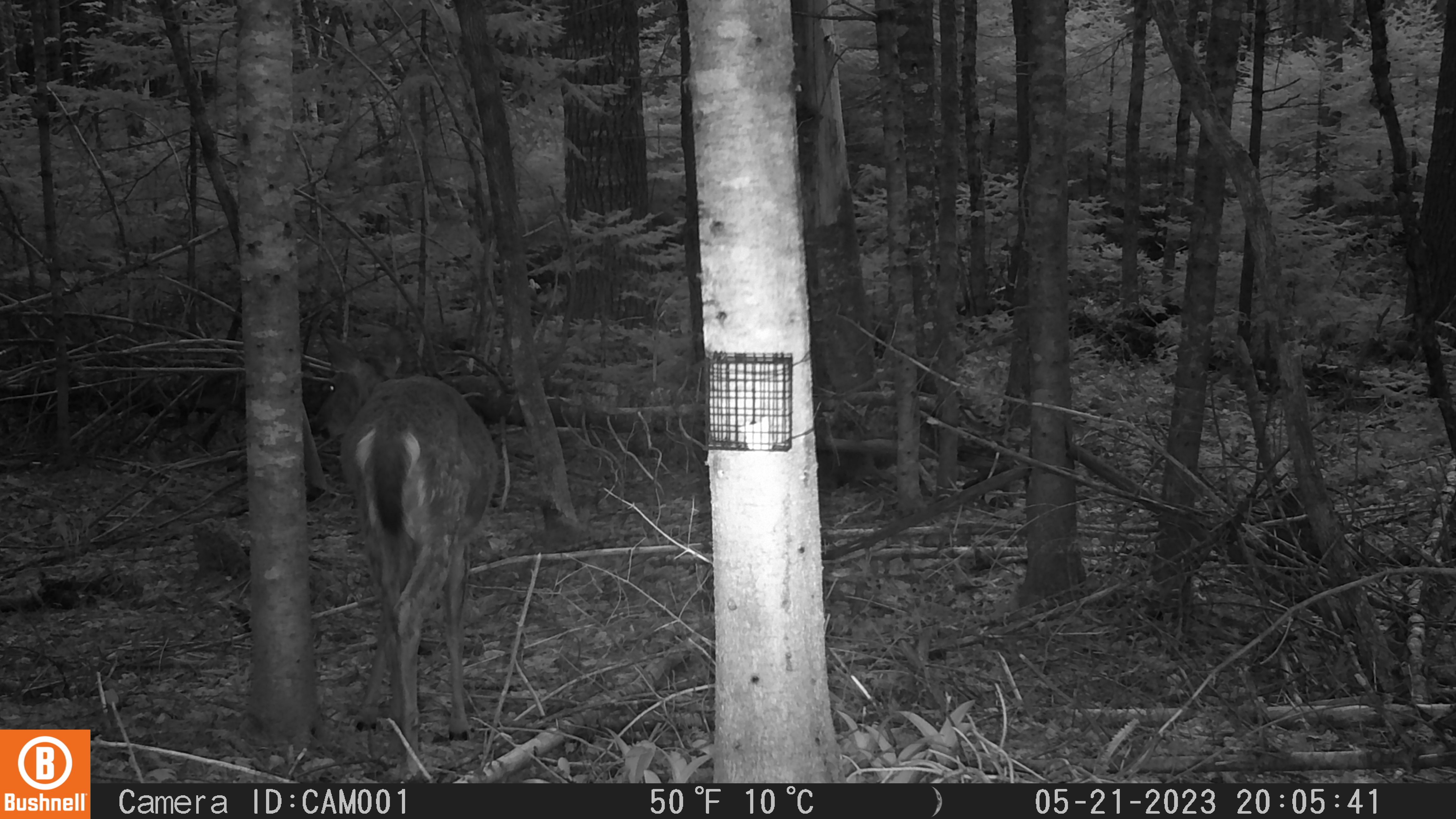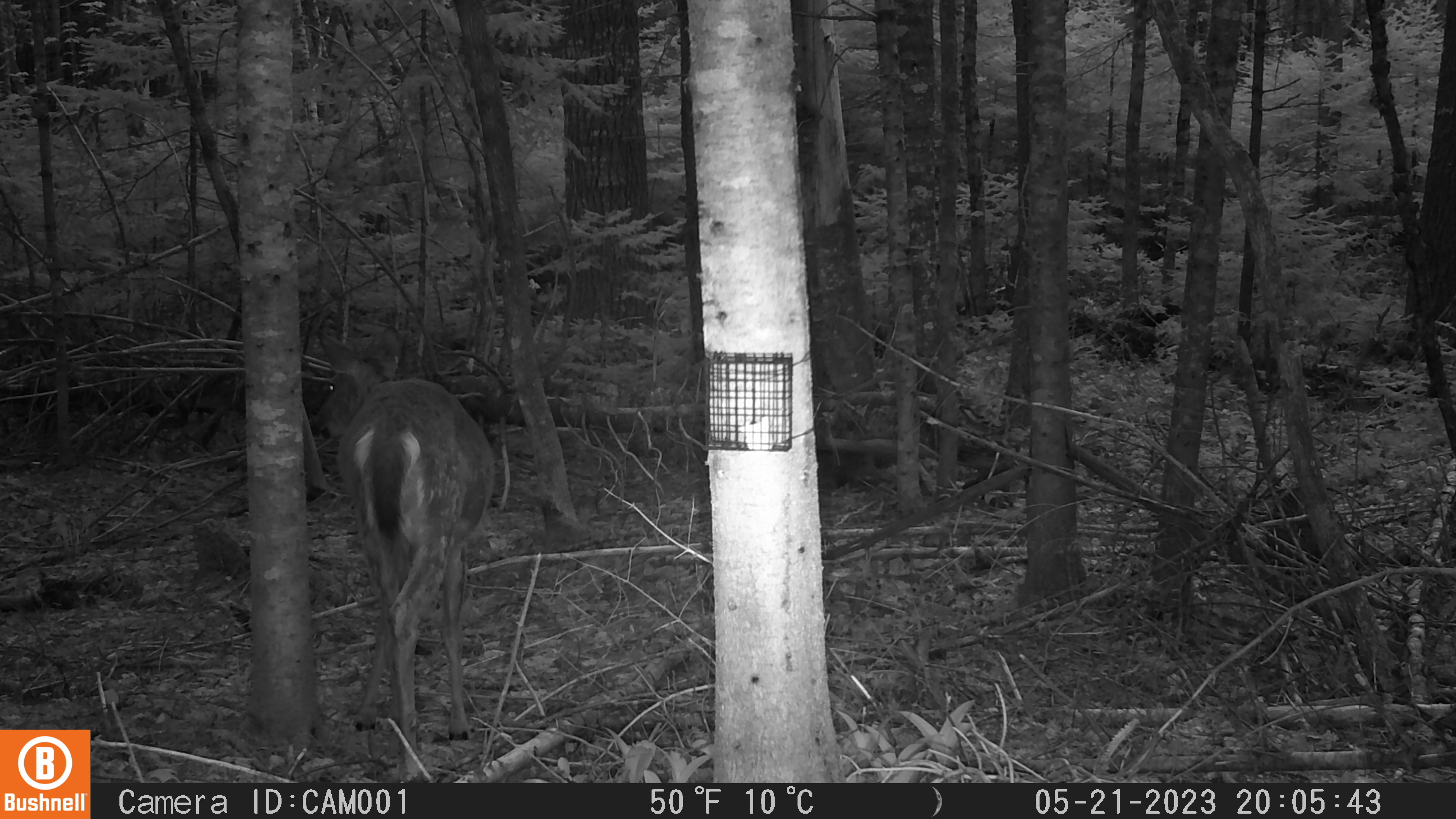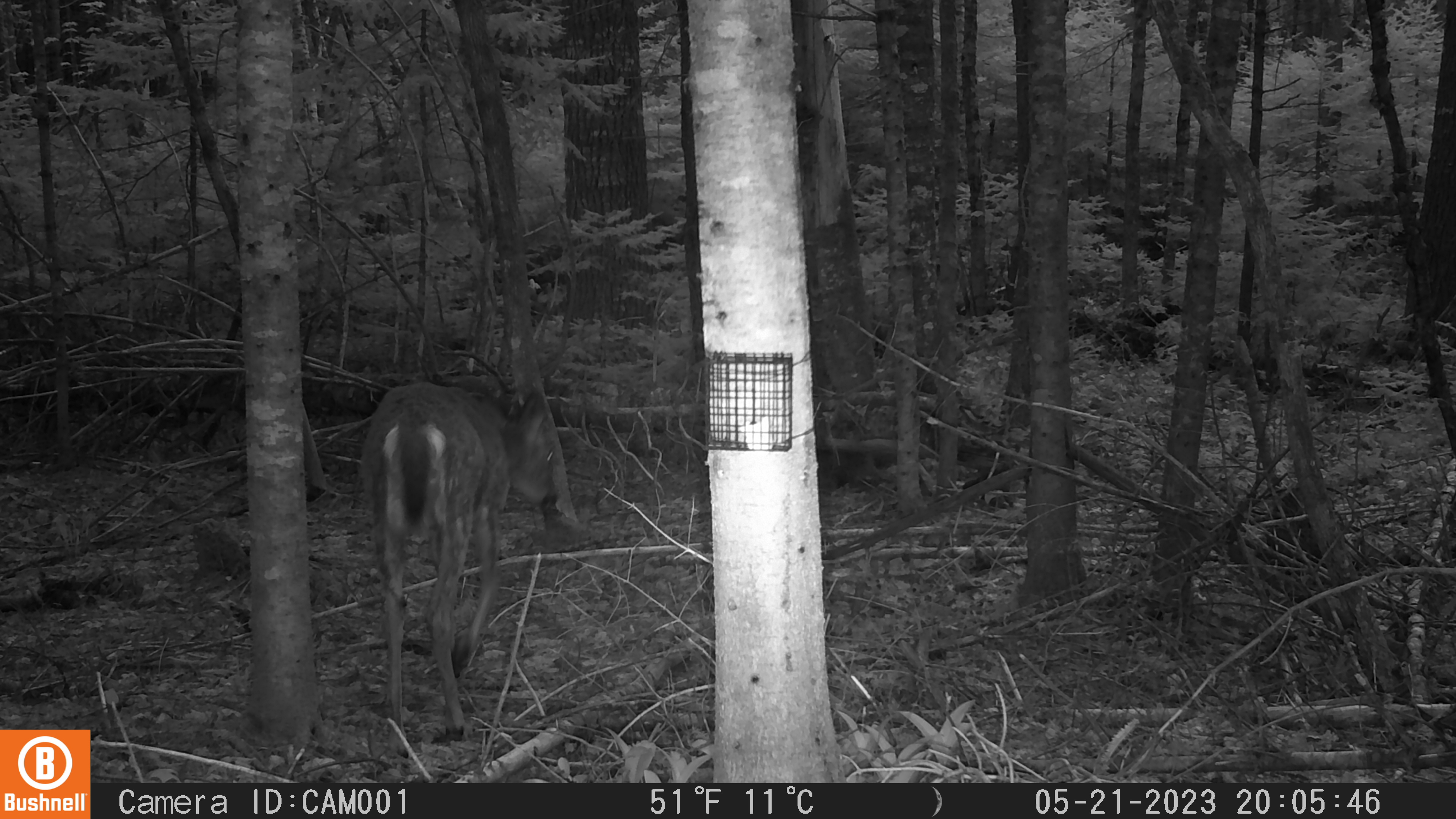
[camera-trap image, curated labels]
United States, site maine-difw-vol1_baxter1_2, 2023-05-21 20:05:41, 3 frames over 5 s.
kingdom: Animalia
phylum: Chordata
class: Mammalia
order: Artiodactyla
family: Cervidae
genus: Odocoileus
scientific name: Odocoileus virginianus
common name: white-tailed deer